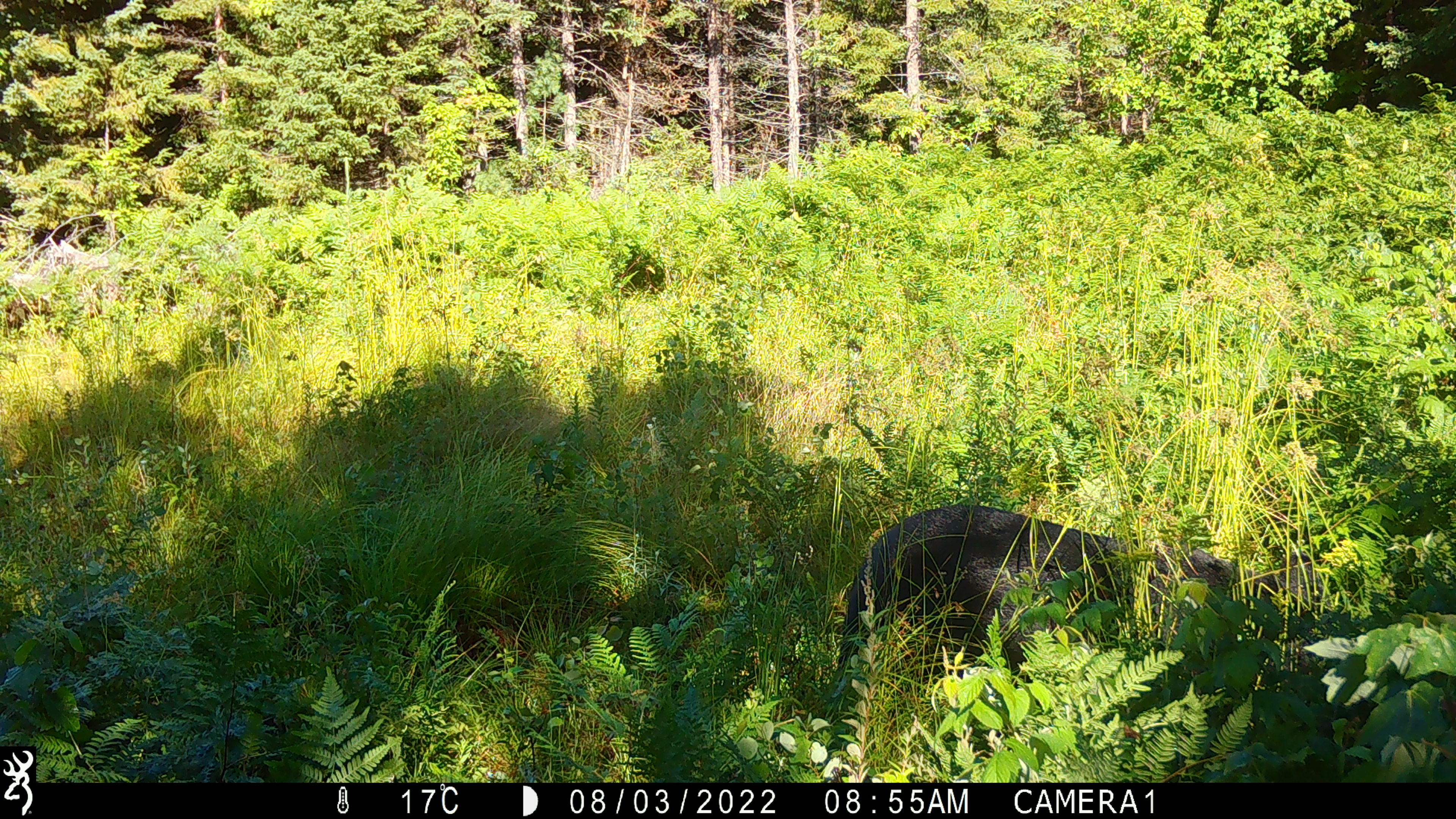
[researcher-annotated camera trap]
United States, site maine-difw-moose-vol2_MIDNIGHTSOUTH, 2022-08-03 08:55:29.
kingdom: Animalia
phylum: Chordata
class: Mammalia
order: Carnivora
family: Ursidae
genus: Ursus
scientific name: Ursus americanus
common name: black bear